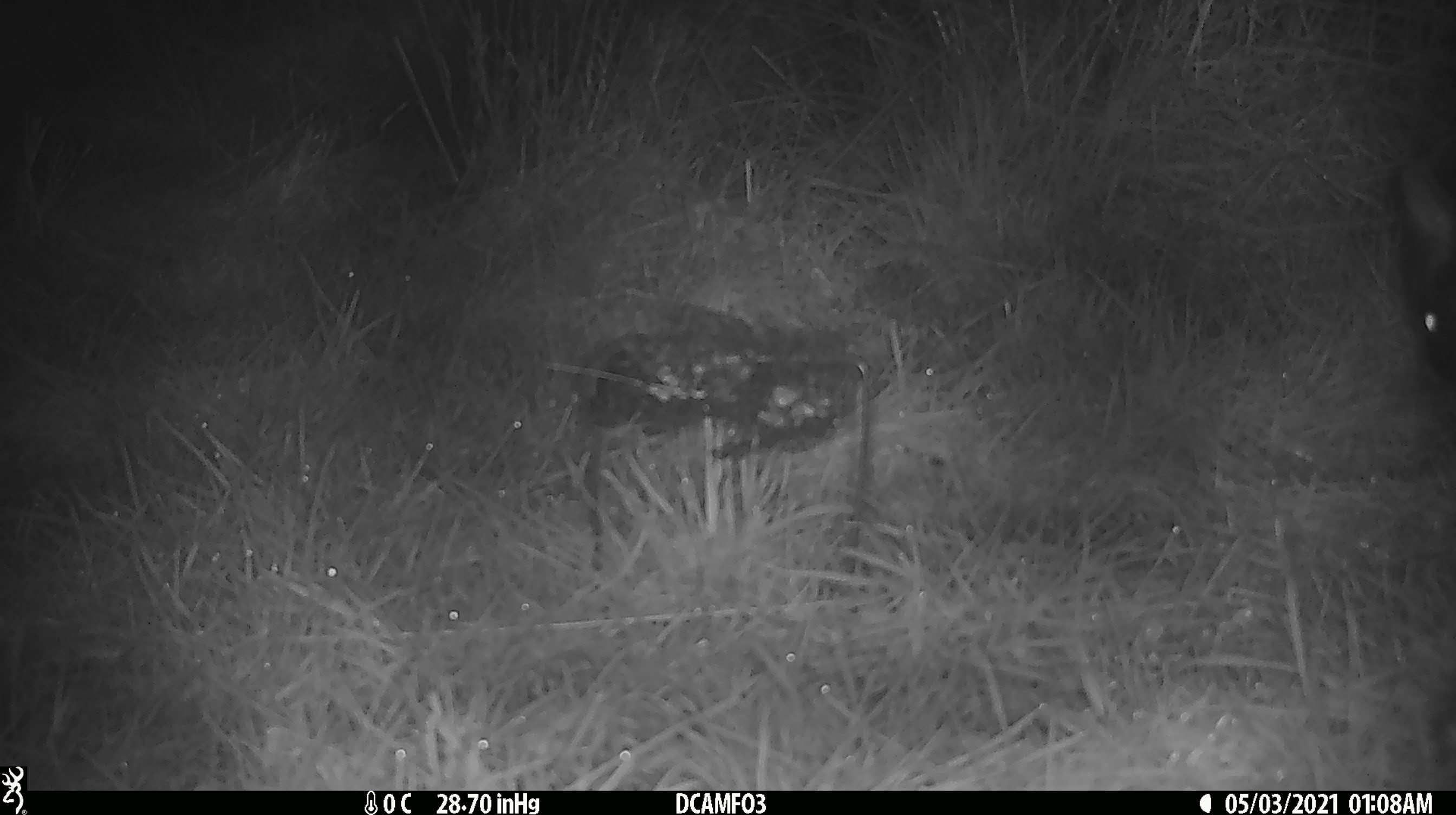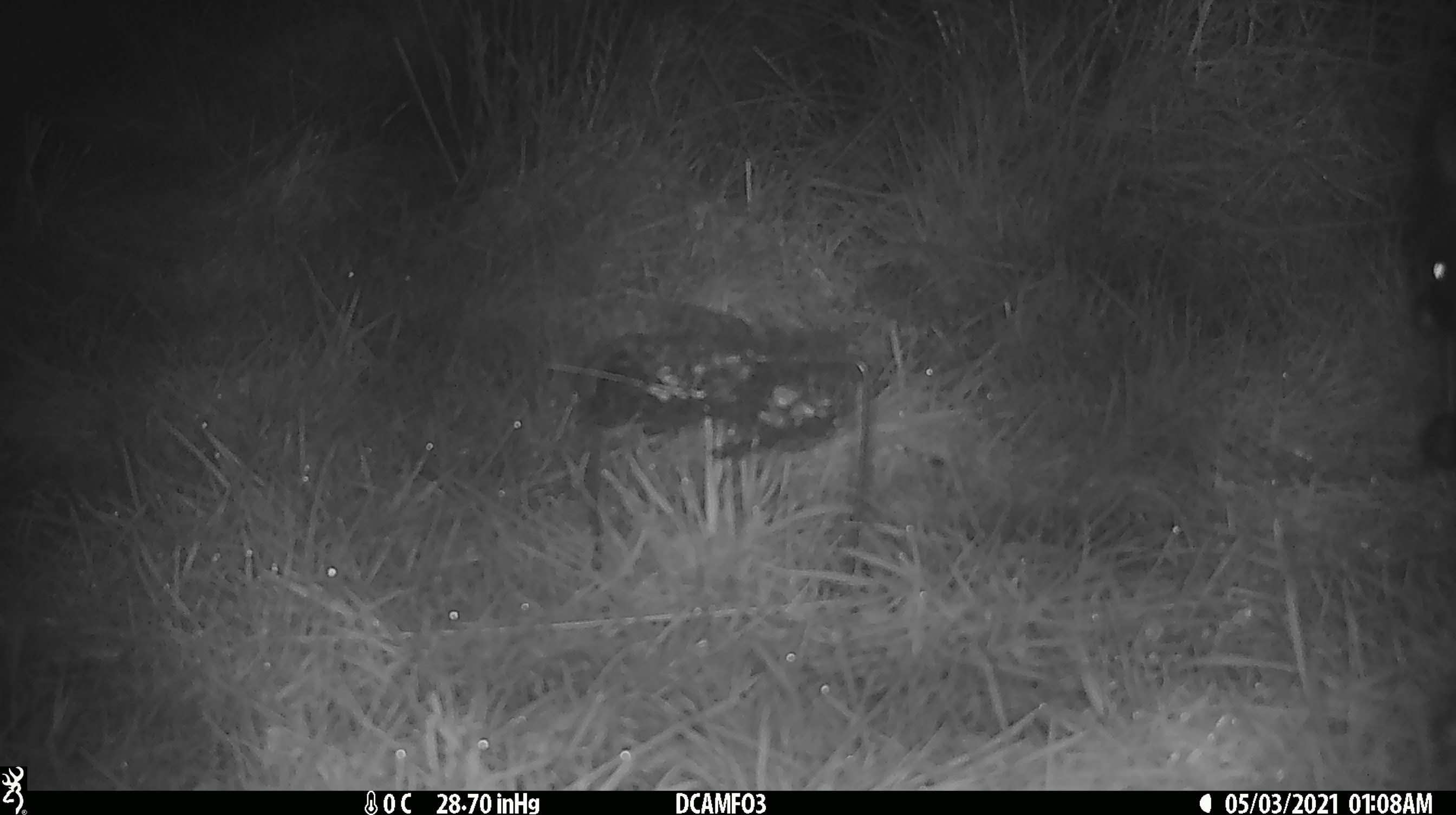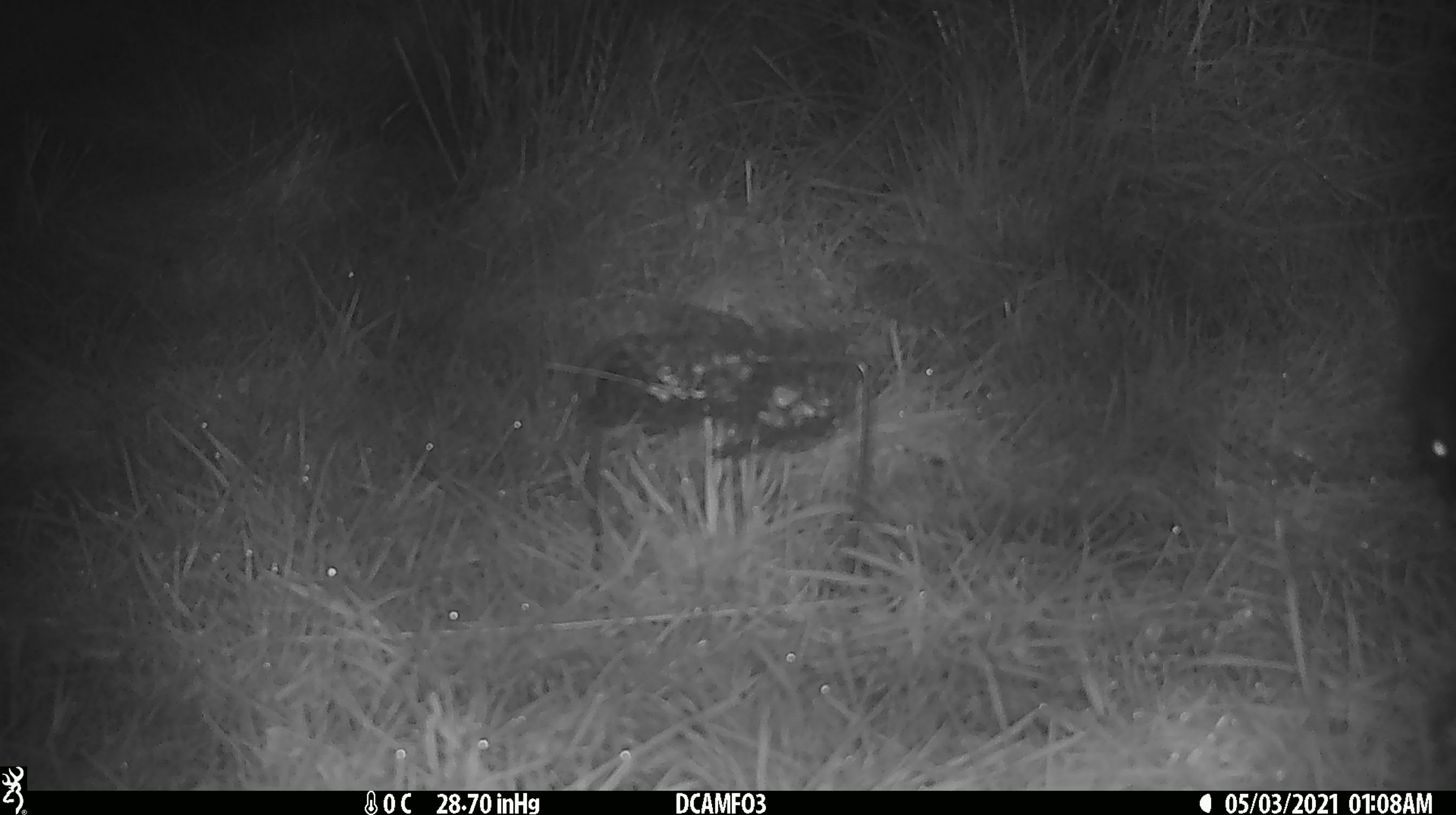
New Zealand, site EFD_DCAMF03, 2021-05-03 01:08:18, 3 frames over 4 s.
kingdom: Animalia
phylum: Chordata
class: Mammalia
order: Diprotodontia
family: Phalangeridae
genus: Trichosurus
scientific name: Trichosurus vulpecula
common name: common brushtail possum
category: possum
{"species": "possum (common brushtail possum) (Trichosurus vulpecula)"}